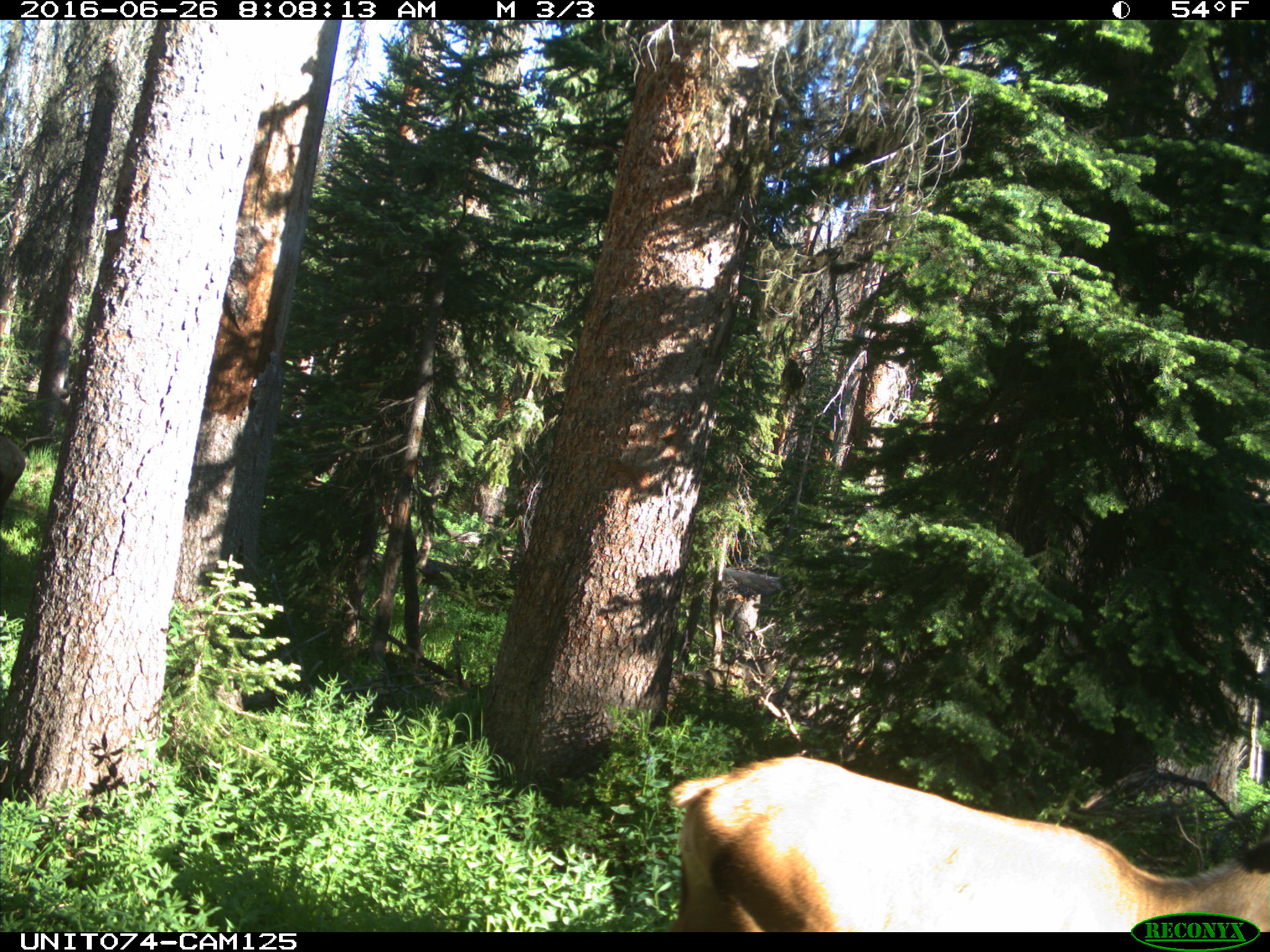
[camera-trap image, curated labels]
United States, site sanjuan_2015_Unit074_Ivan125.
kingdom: Animalia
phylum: Chordata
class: Mammalia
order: Artiodactyla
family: Cervidae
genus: Cervus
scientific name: Cervus elaphus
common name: red deer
Cervus elaphus (red deer).